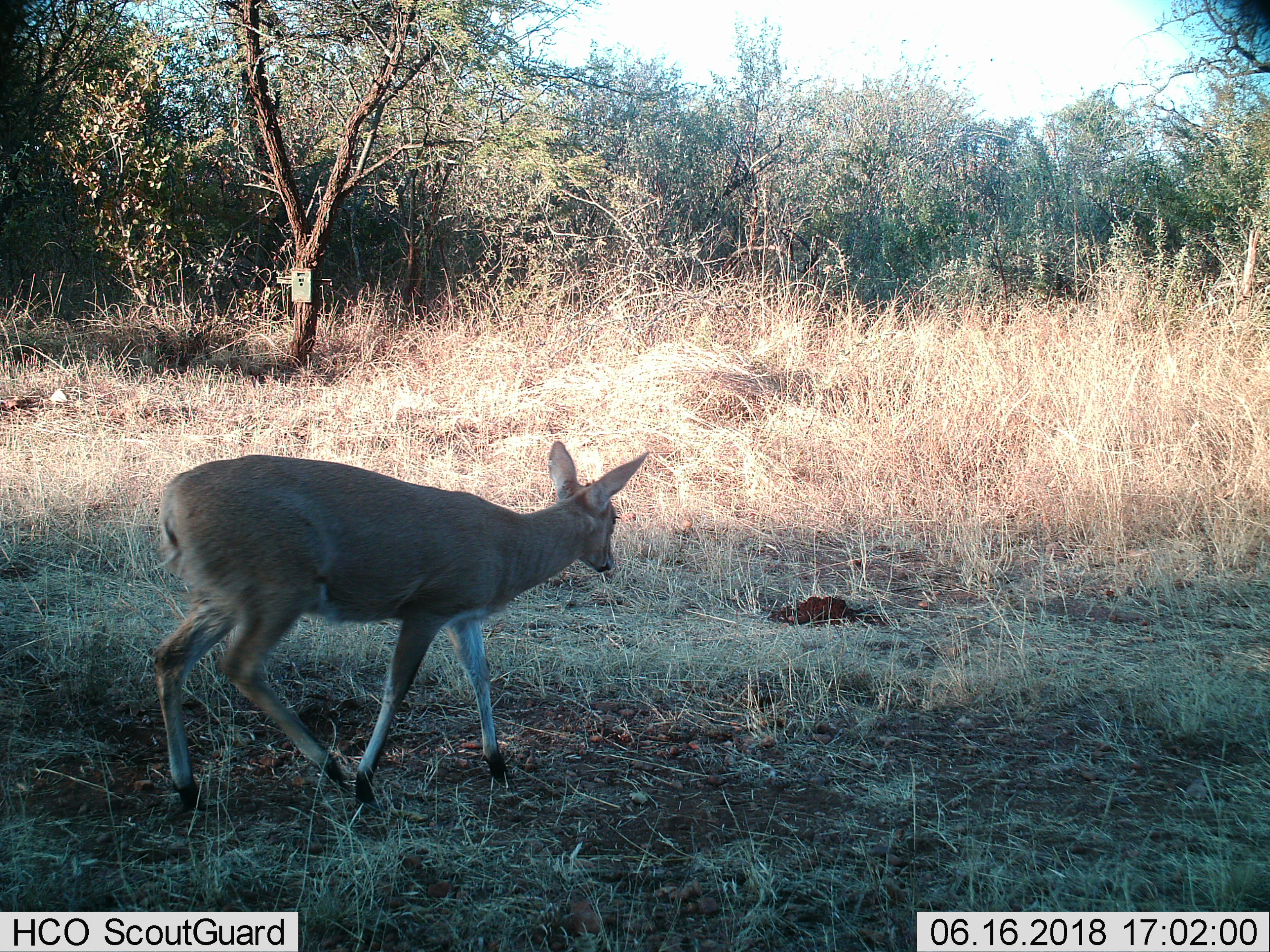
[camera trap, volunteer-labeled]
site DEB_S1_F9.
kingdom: Animalia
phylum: Chordata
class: Mammalia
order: Artiodactyla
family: Bovidae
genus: Sylvicapra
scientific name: Sylvicapra grimmia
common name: common duiker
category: duikercommongrey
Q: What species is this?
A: Duikercommongrey (common duiker) (Sylvicapra grimmia).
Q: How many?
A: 1.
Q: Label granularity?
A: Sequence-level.